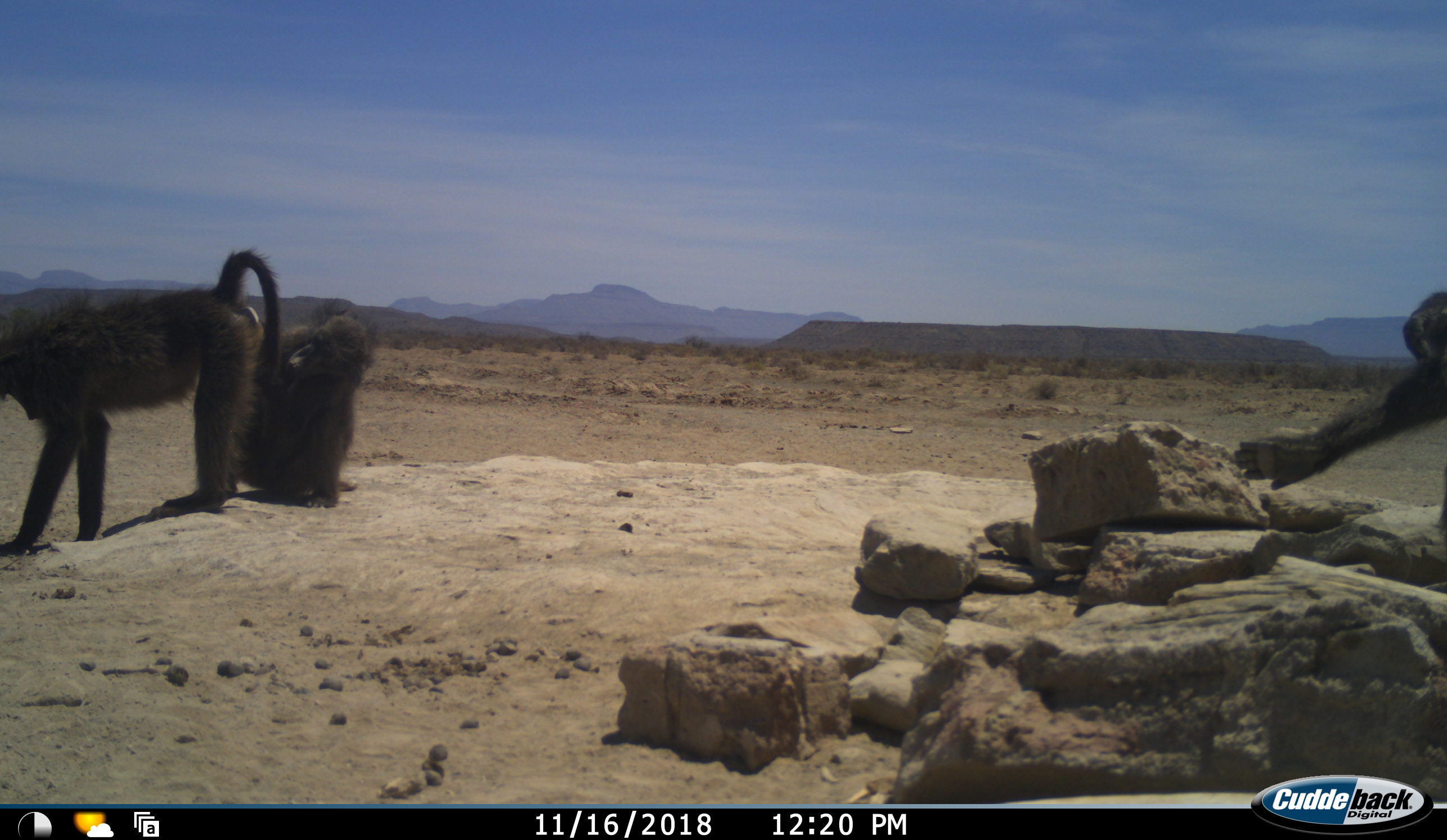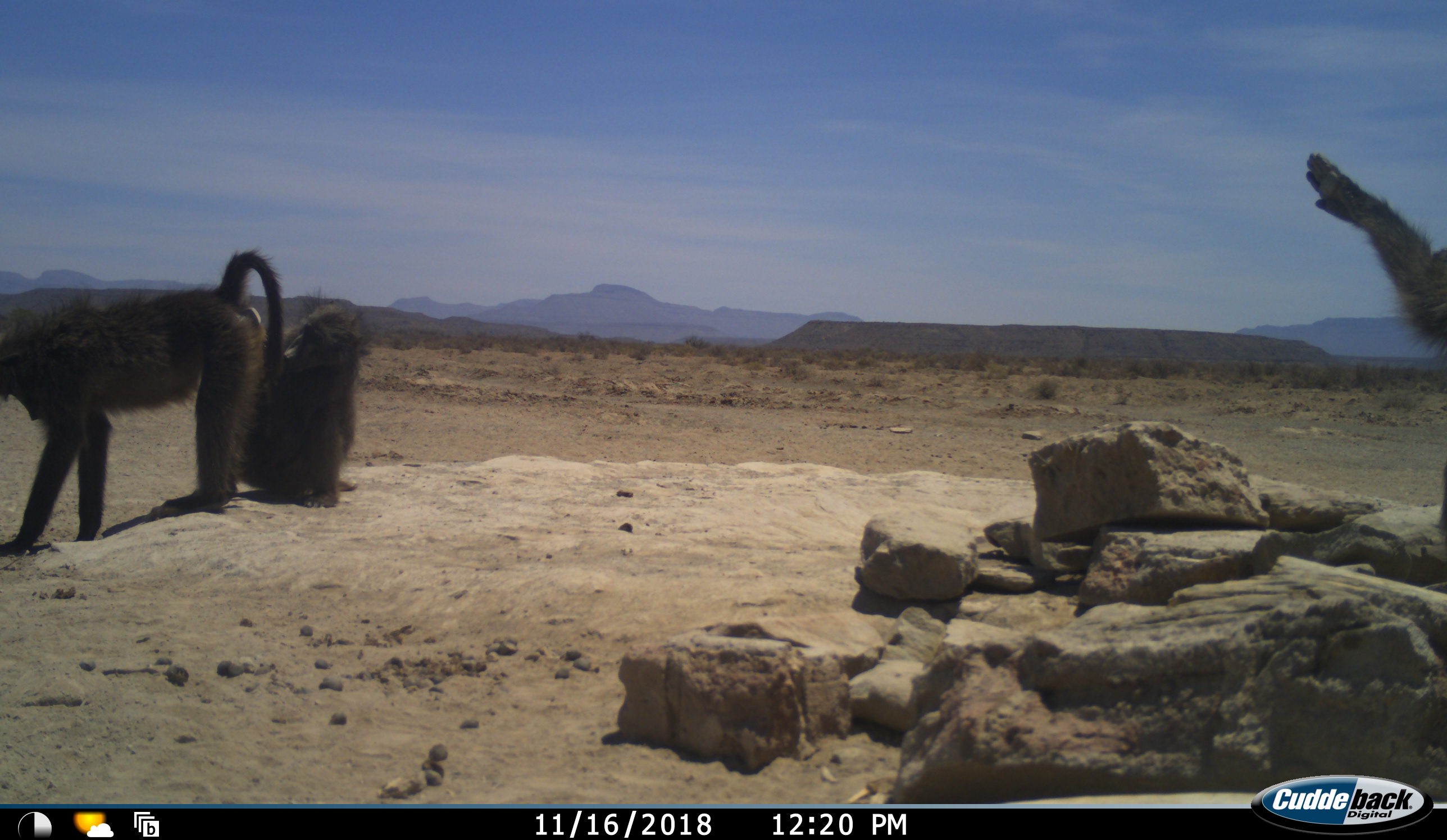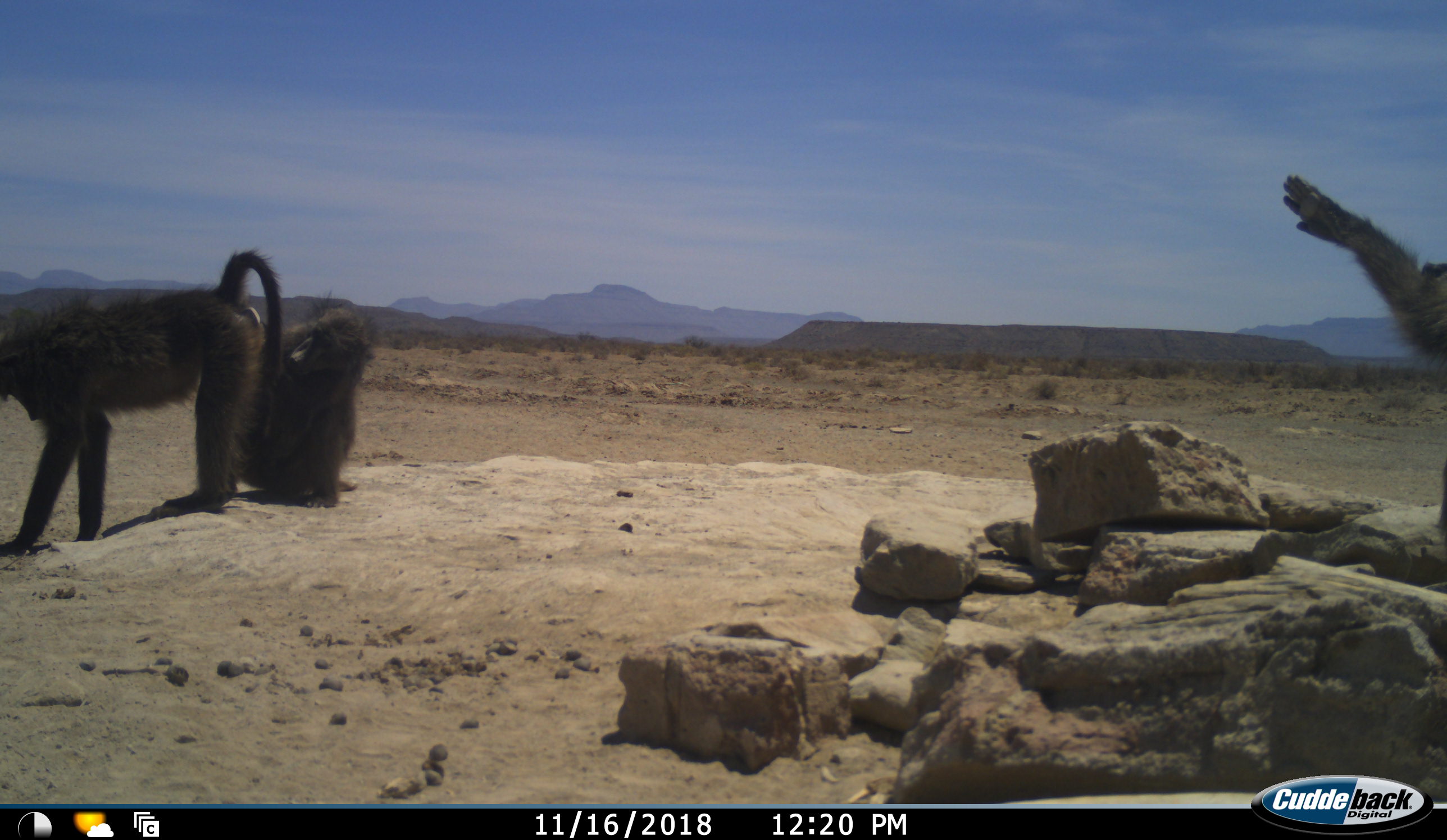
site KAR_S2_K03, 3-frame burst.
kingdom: Animalia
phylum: Chordata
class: Mammalia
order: Primates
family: Cercopithecidae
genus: Papio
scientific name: Papio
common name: baboon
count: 3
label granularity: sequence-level